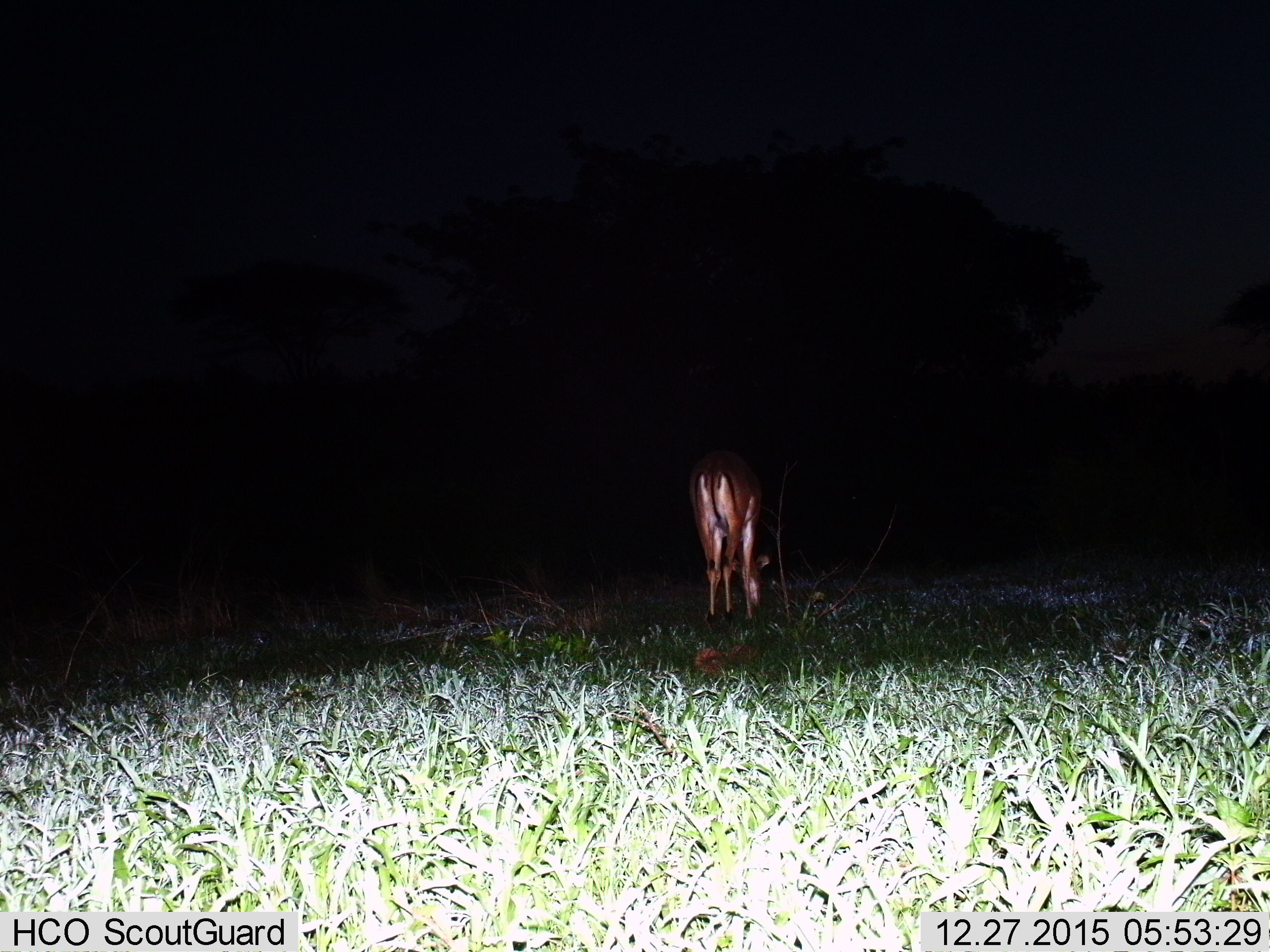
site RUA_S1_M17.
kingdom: Animalia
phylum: Chordata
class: Mammalia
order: Artiodactyla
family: Bovidae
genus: Aepyceros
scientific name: Aepyceros melampus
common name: impala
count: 1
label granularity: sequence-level